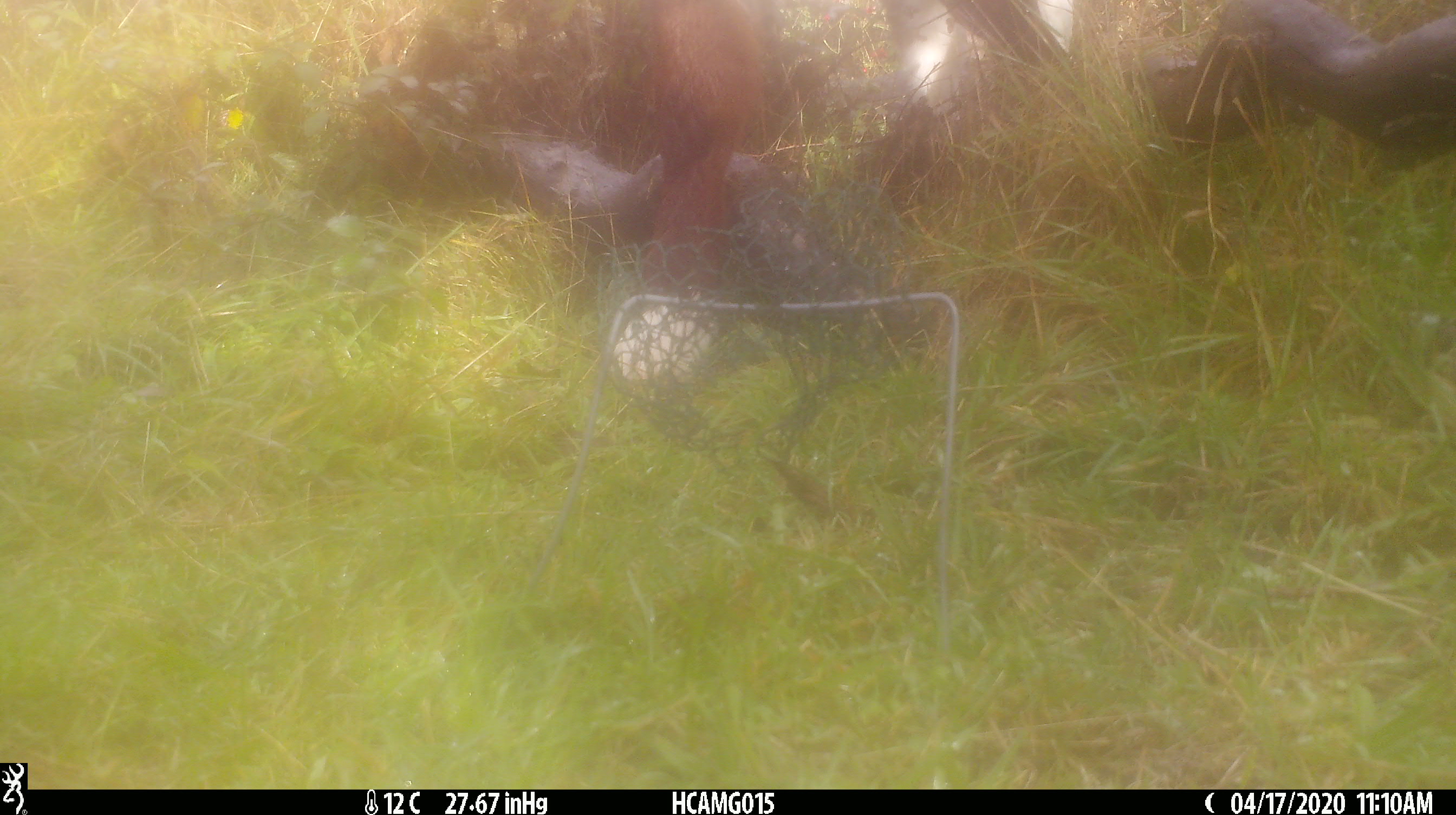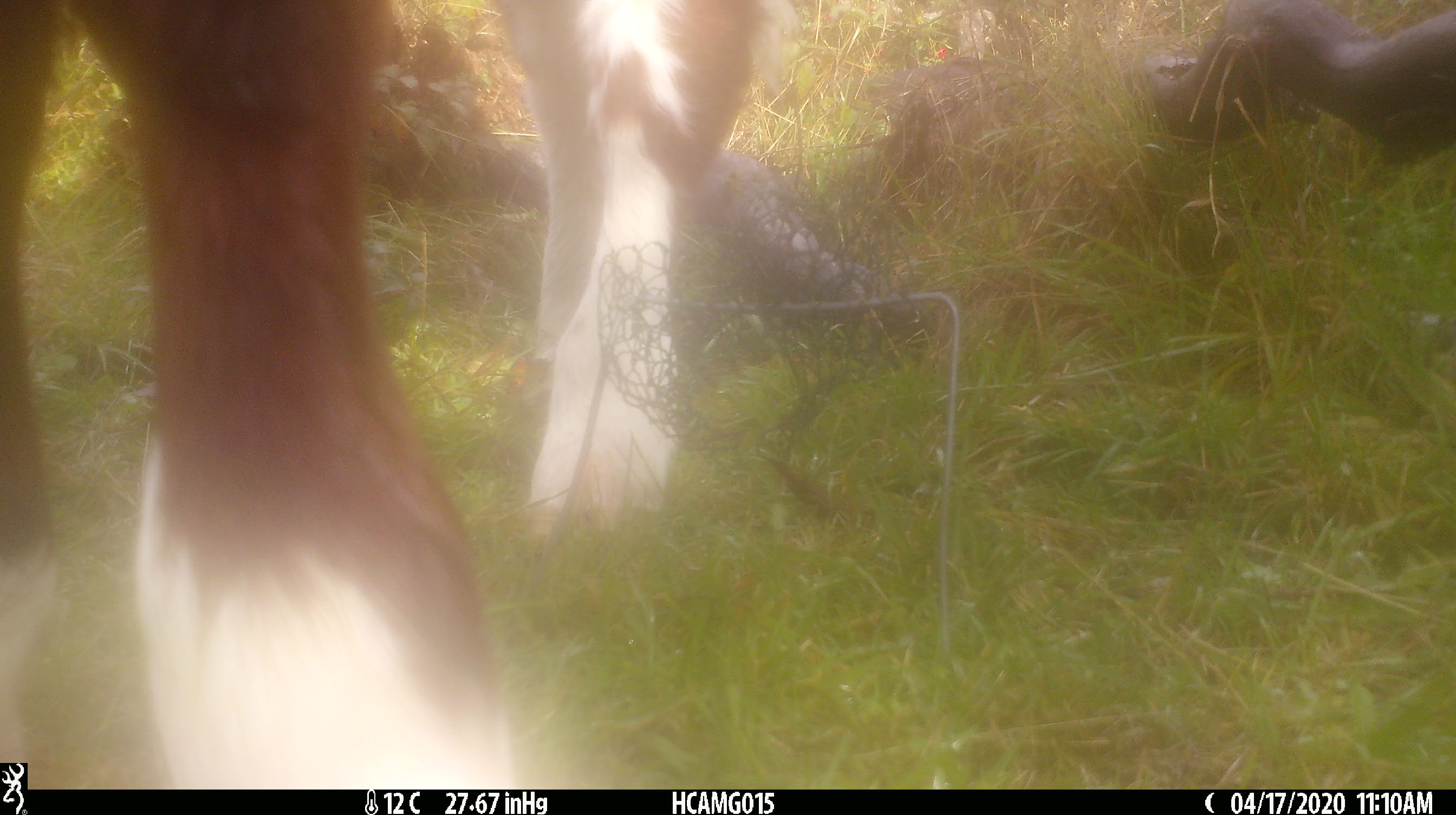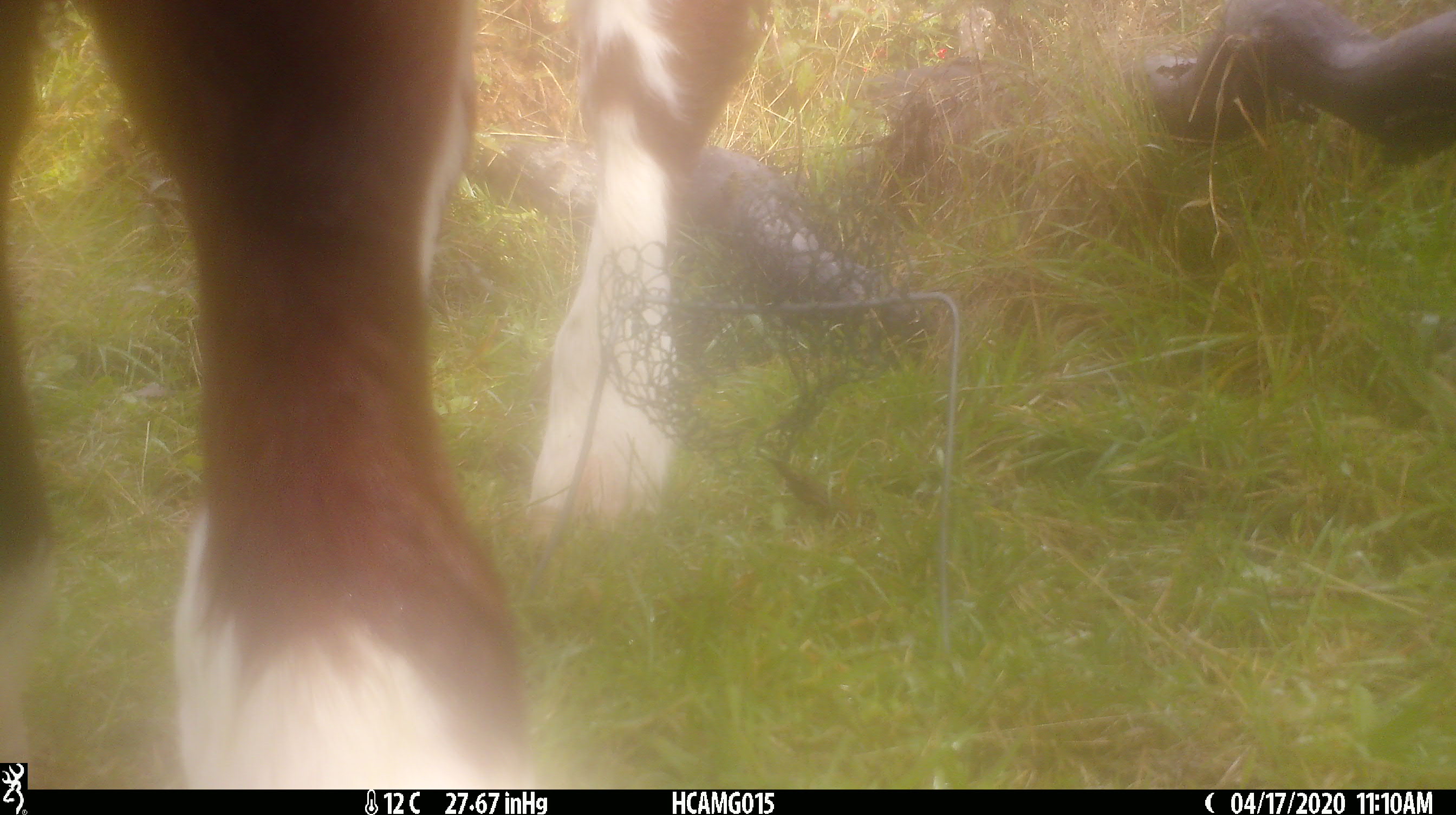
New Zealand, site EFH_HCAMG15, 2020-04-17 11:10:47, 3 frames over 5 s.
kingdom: Animalia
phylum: Chordata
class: Mammalia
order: Artiodactyla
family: Bovidae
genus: Bos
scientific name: Bos taurus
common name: domestic cow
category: cow